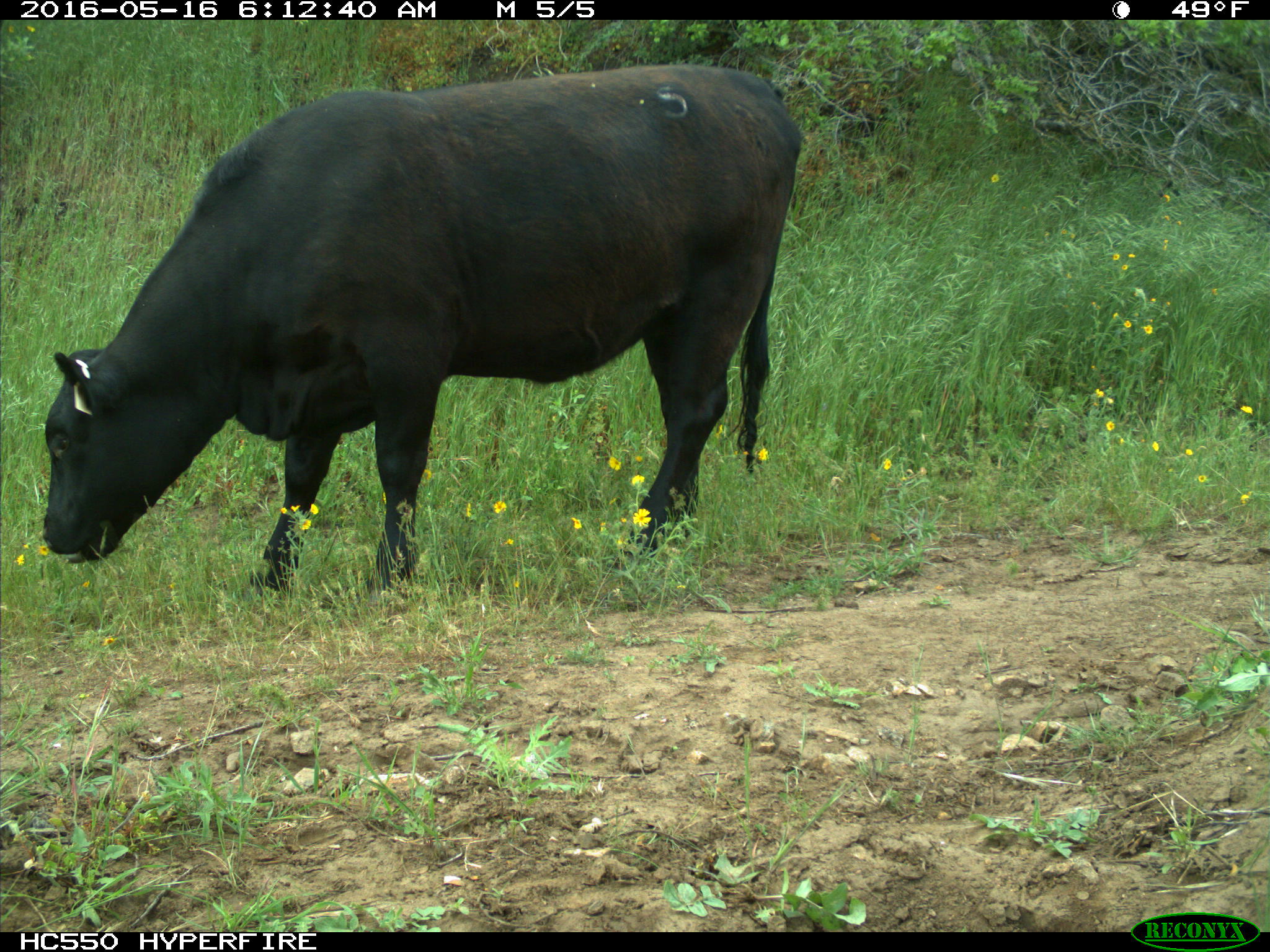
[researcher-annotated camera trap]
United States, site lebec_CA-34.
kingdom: Animalia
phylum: Chordata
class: Mammalia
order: Artiodactyla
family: Bovidae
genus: Bos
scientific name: Bos taurus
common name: domestic cow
Bos taurus (domestic cow).